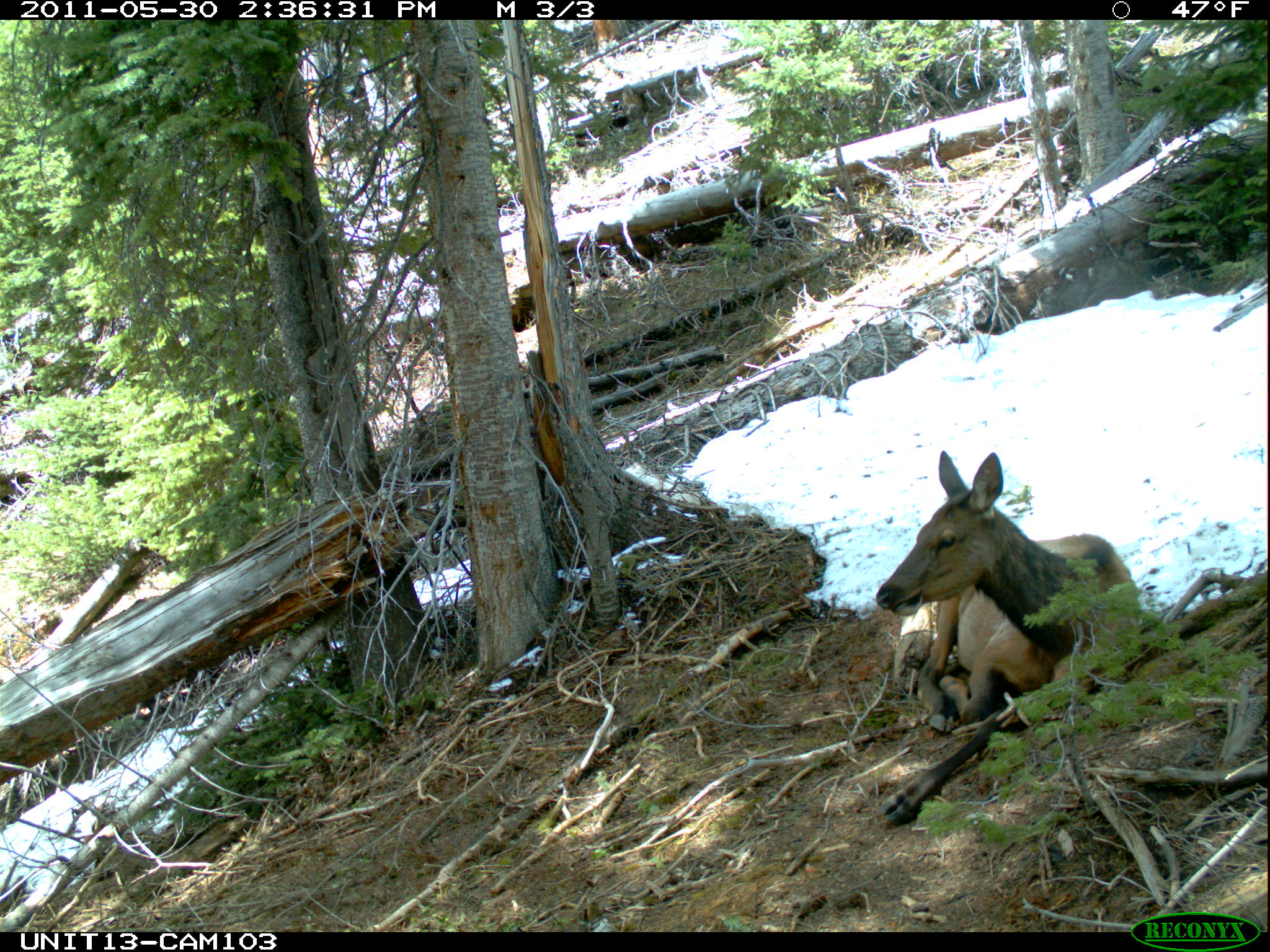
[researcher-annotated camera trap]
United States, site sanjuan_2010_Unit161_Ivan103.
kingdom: Animalia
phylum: Chordata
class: Mammalia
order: Artiodactyla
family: Cervidae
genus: Cervus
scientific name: Cervus elaphus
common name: red deer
Cervus elaphus (red deer).